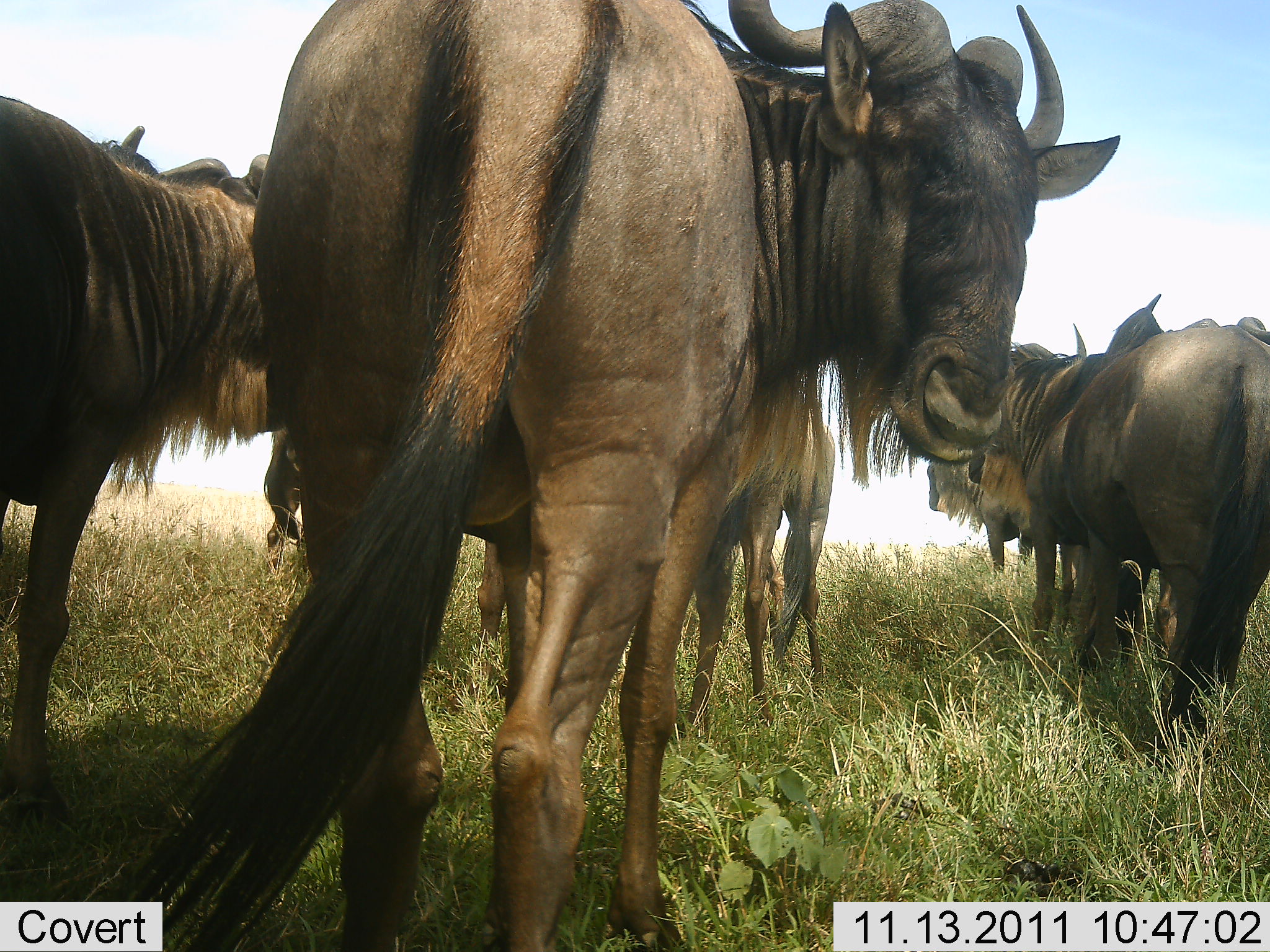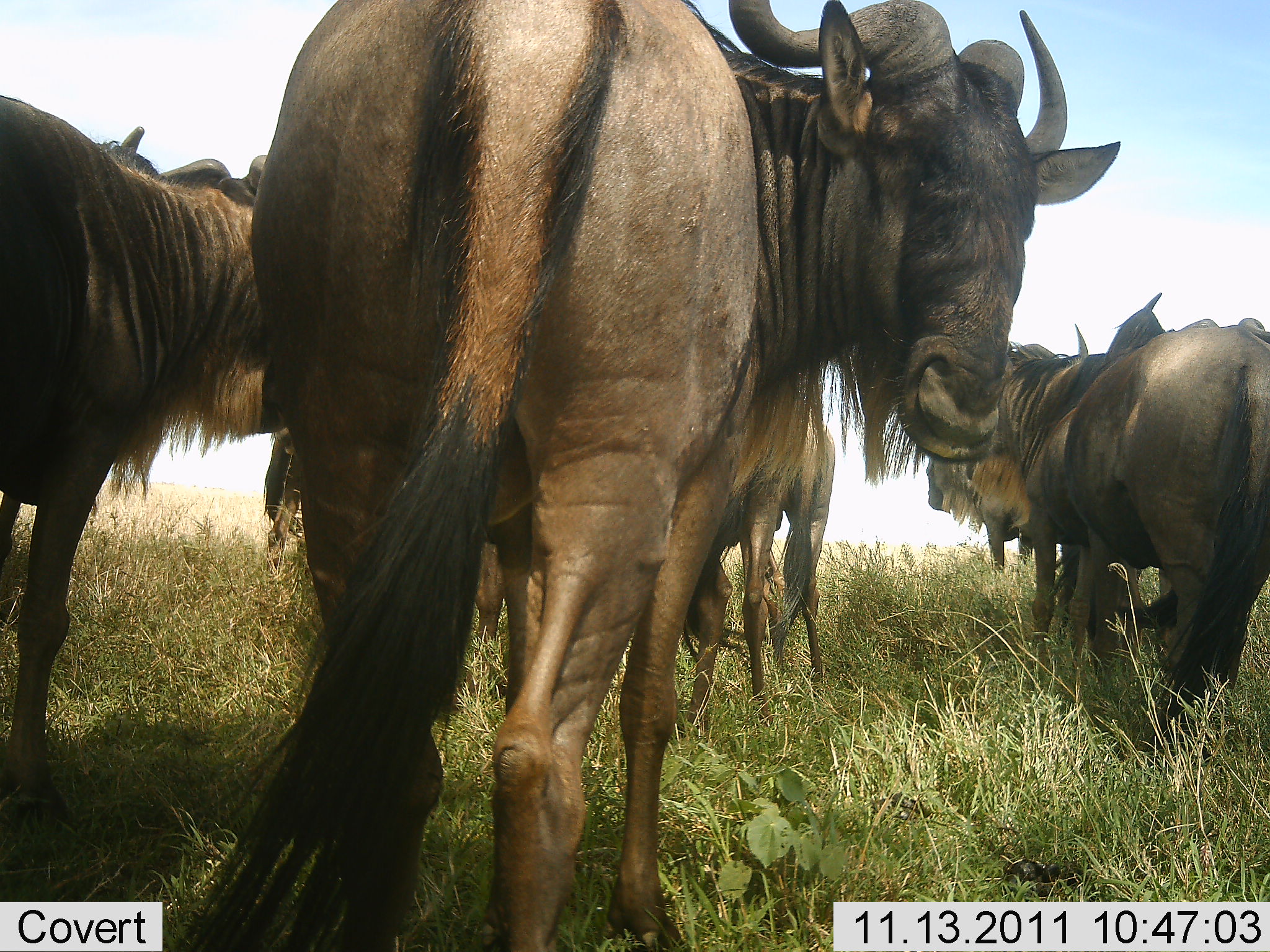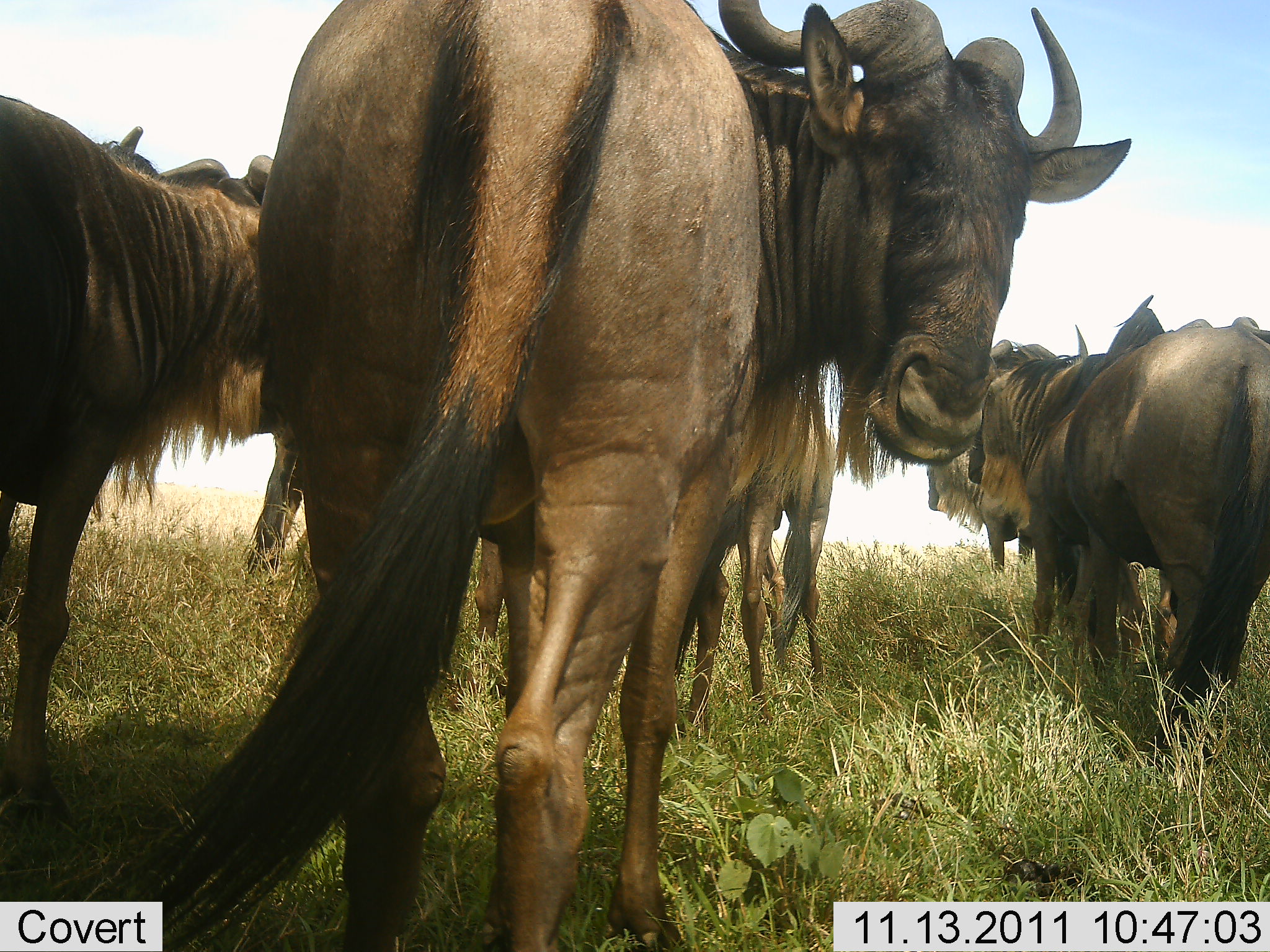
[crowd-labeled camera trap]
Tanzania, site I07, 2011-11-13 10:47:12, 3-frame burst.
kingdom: Animalia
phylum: Chordata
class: Mammalia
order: Artiodactyla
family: Bovidae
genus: Connochaetes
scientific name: Connochaetes taurinus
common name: blue wildebeest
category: wildebeest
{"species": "wildebeest (blue wildebeest) (Connochaetes taurinus)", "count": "6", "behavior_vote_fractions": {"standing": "93%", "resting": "0%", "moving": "14%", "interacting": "7%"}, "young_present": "0%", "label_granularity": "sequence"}